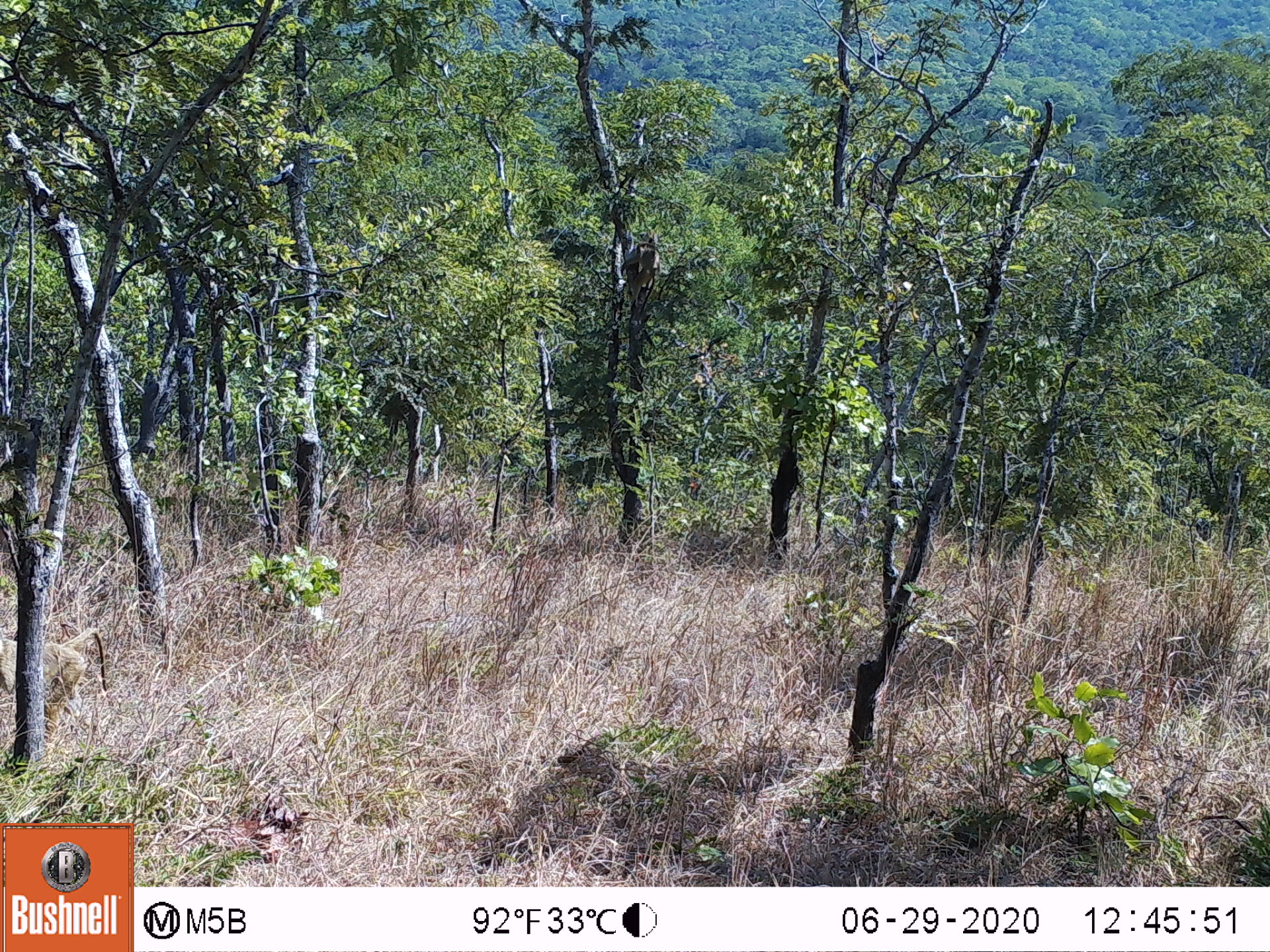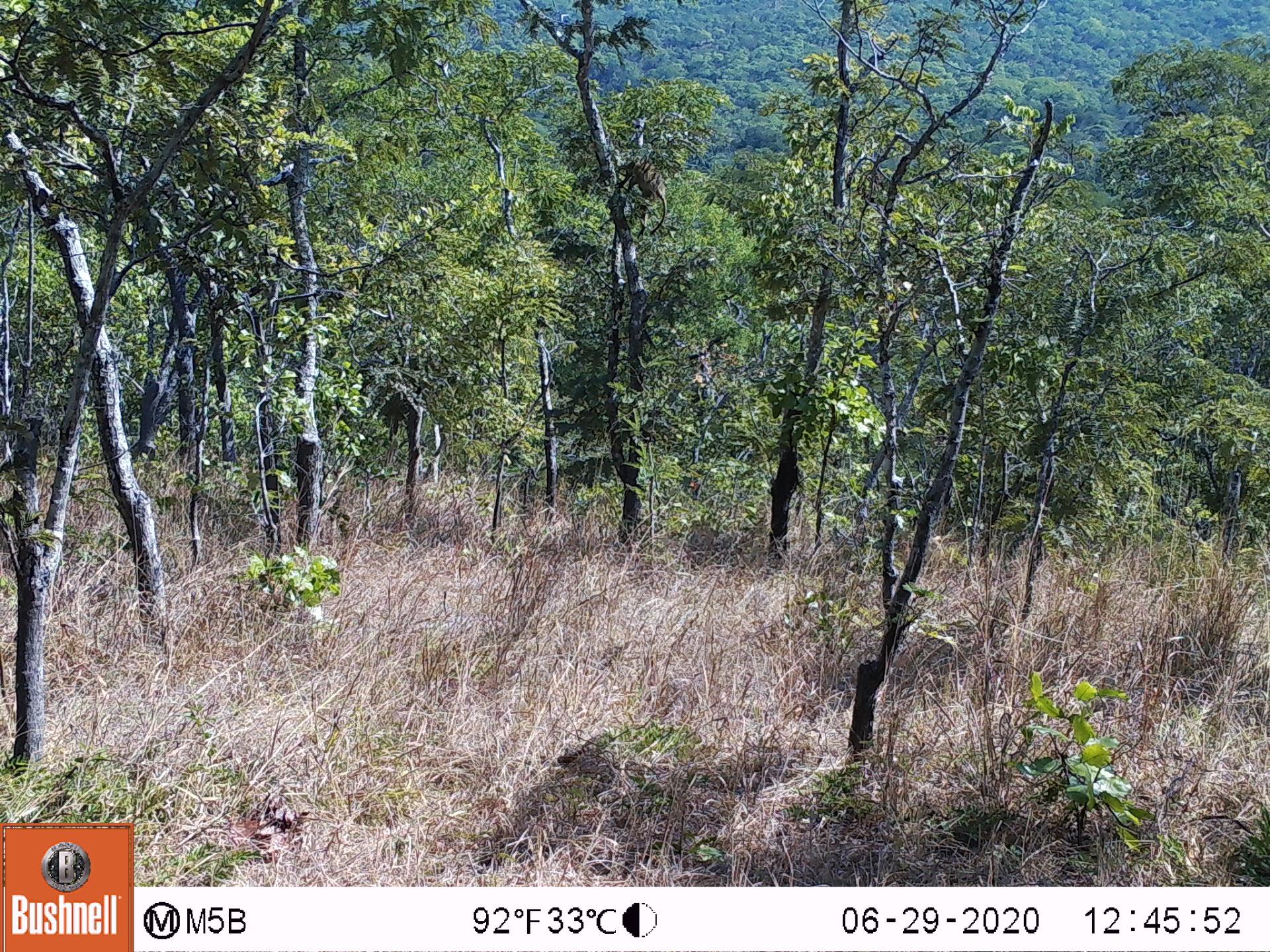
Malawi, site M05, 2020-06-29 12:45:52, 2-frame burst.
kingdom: Animalia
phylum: Chordata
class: Mammalia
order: Primates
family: Cercopithecidae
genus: Papio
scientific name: Papio cynocephalus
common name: yellow baboon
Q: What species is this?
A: Yellow baboon (Papio cynocephalus).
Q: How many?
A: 2.